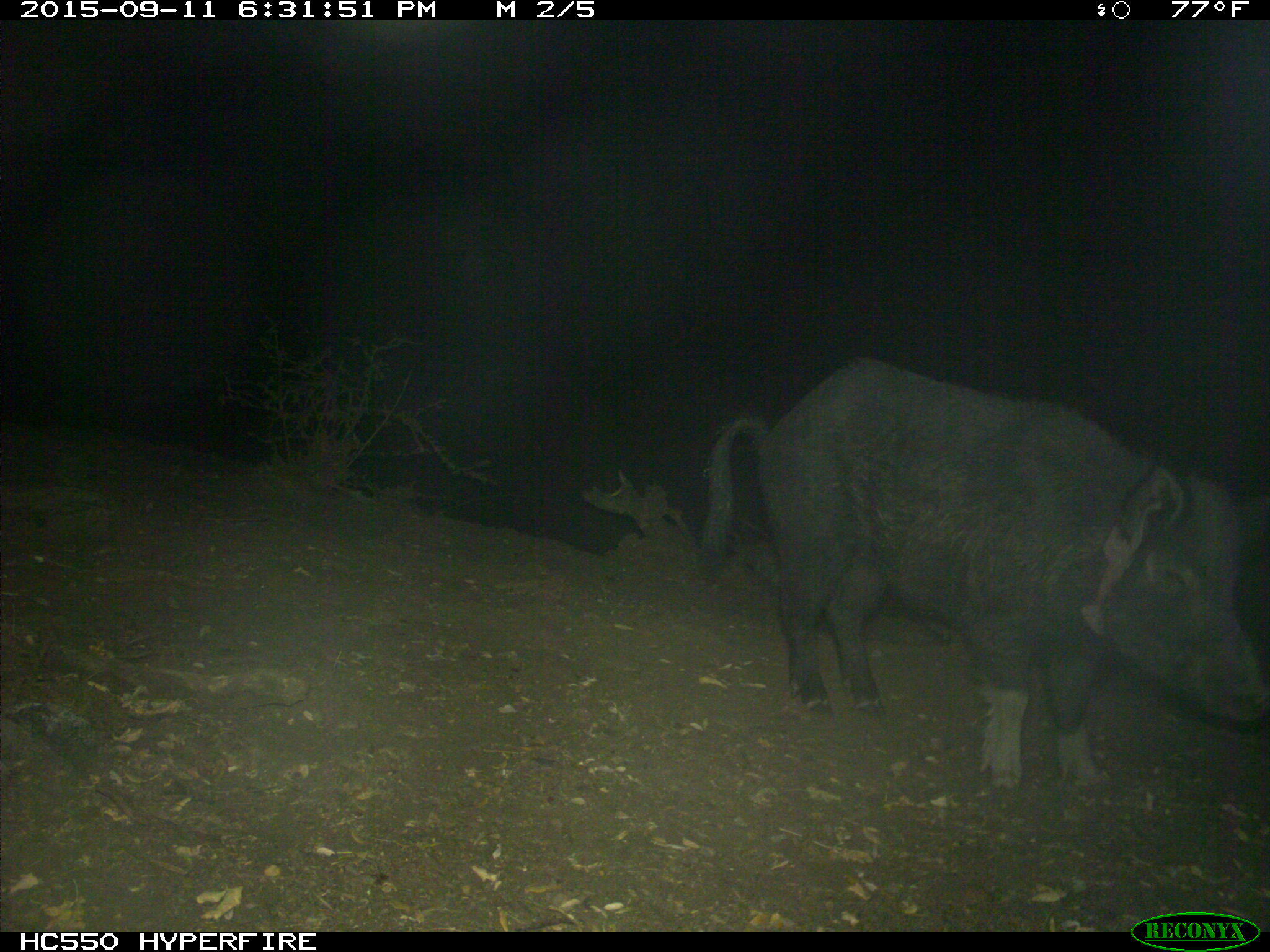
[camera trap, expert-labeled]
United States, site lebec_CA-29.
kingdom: Animalia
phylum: Chordata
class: Mammalia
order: Artiodactyla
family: Suidae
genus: Sus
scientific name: Sus scrofa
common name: wild boar